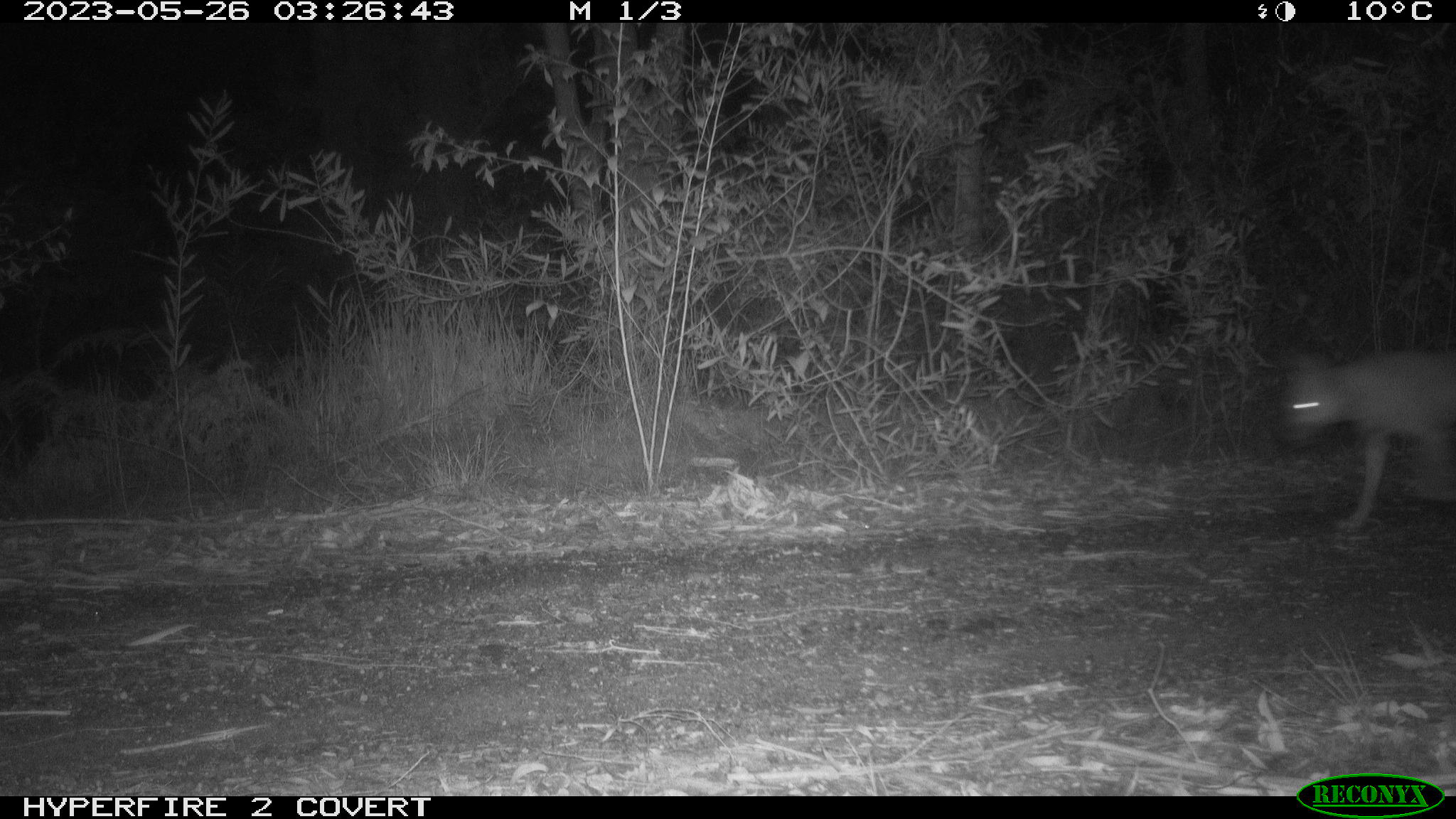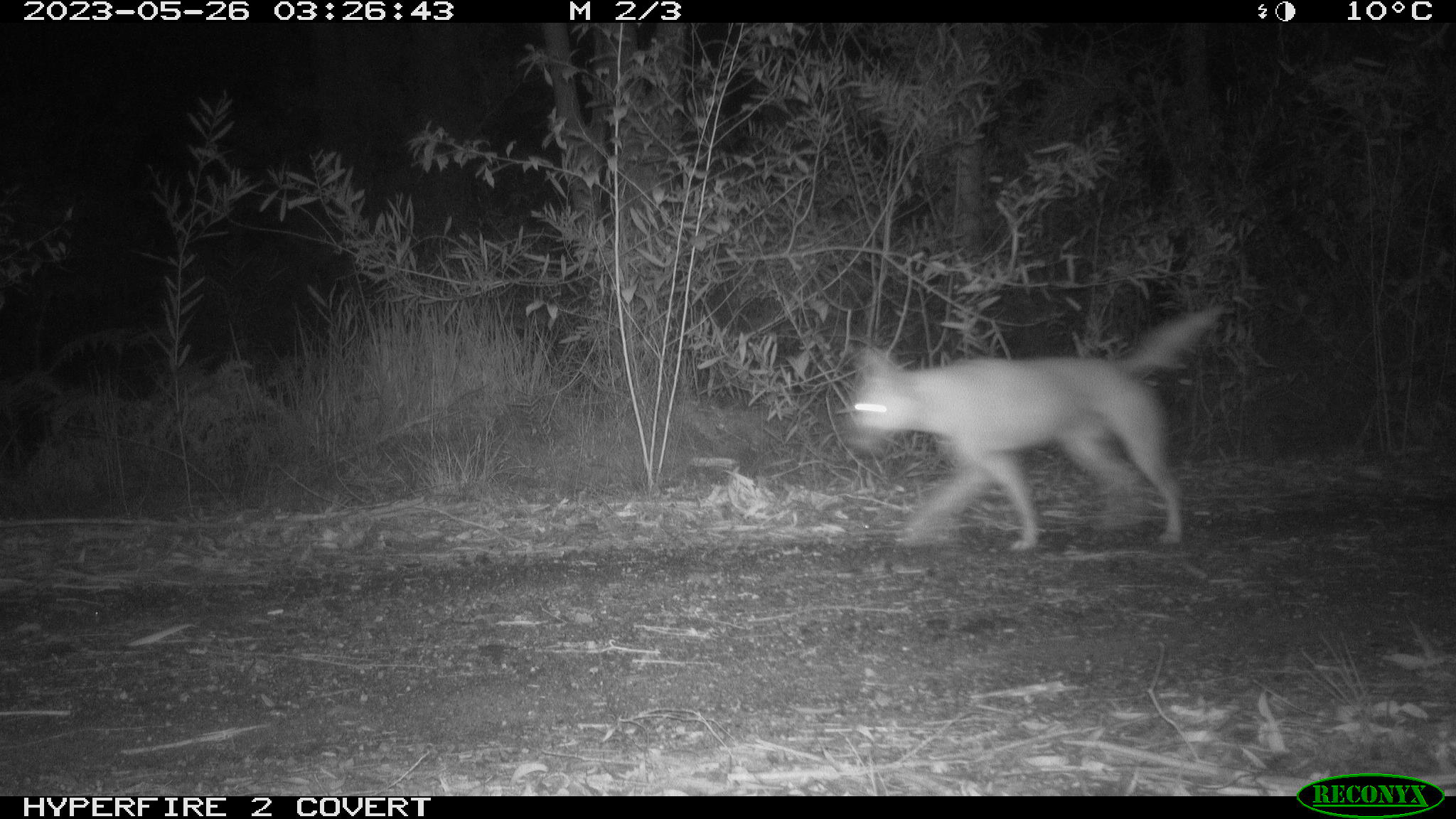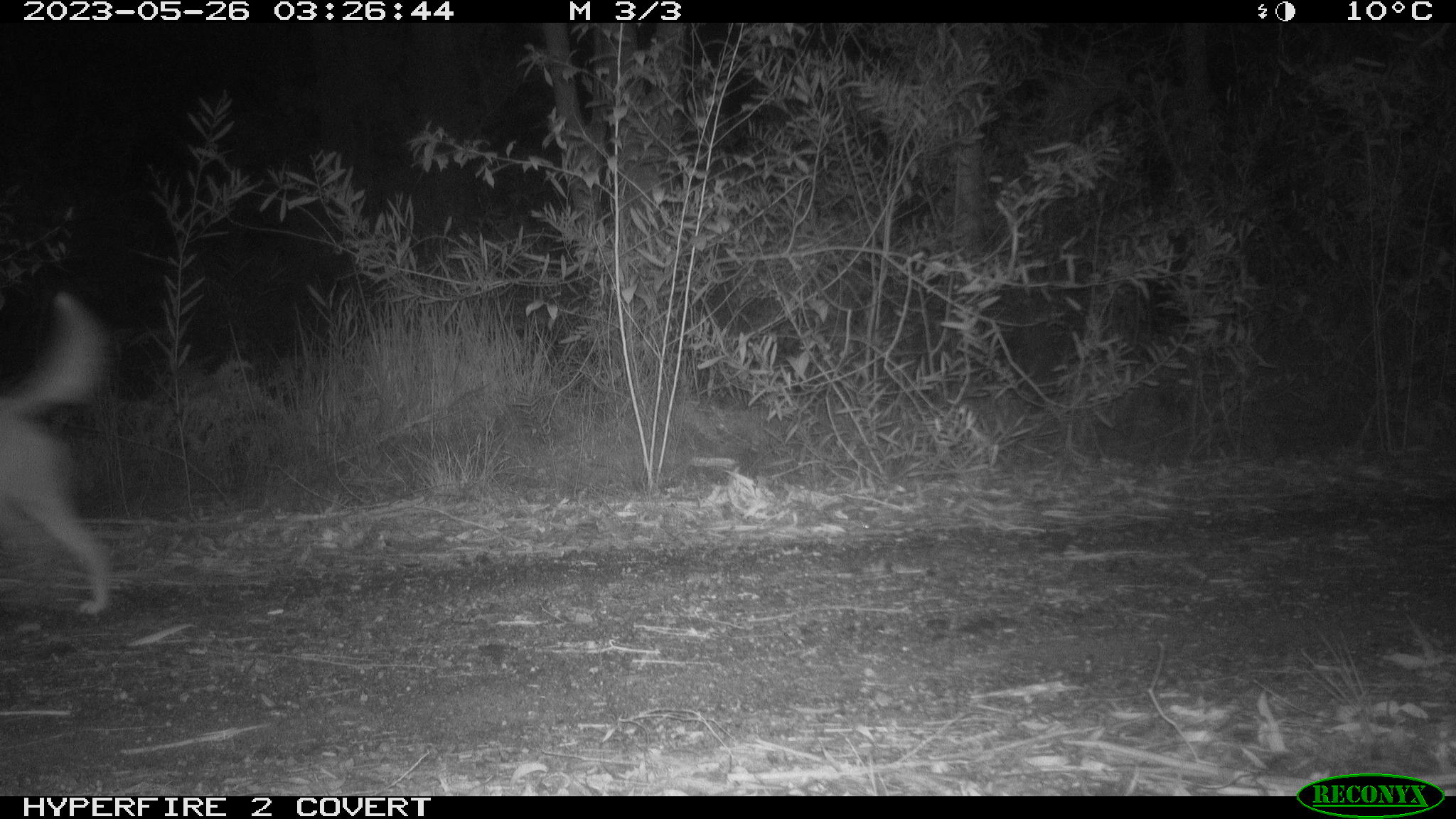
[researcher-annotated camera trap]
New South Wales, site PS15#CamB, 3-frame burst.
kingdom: Animalia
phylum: Chordata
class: Mammalia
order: Carnivora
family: Canidae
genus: Canis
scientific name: Canis familiaris dingo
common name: dingo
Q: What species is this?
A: Dingo (Canis familiaris dingo).